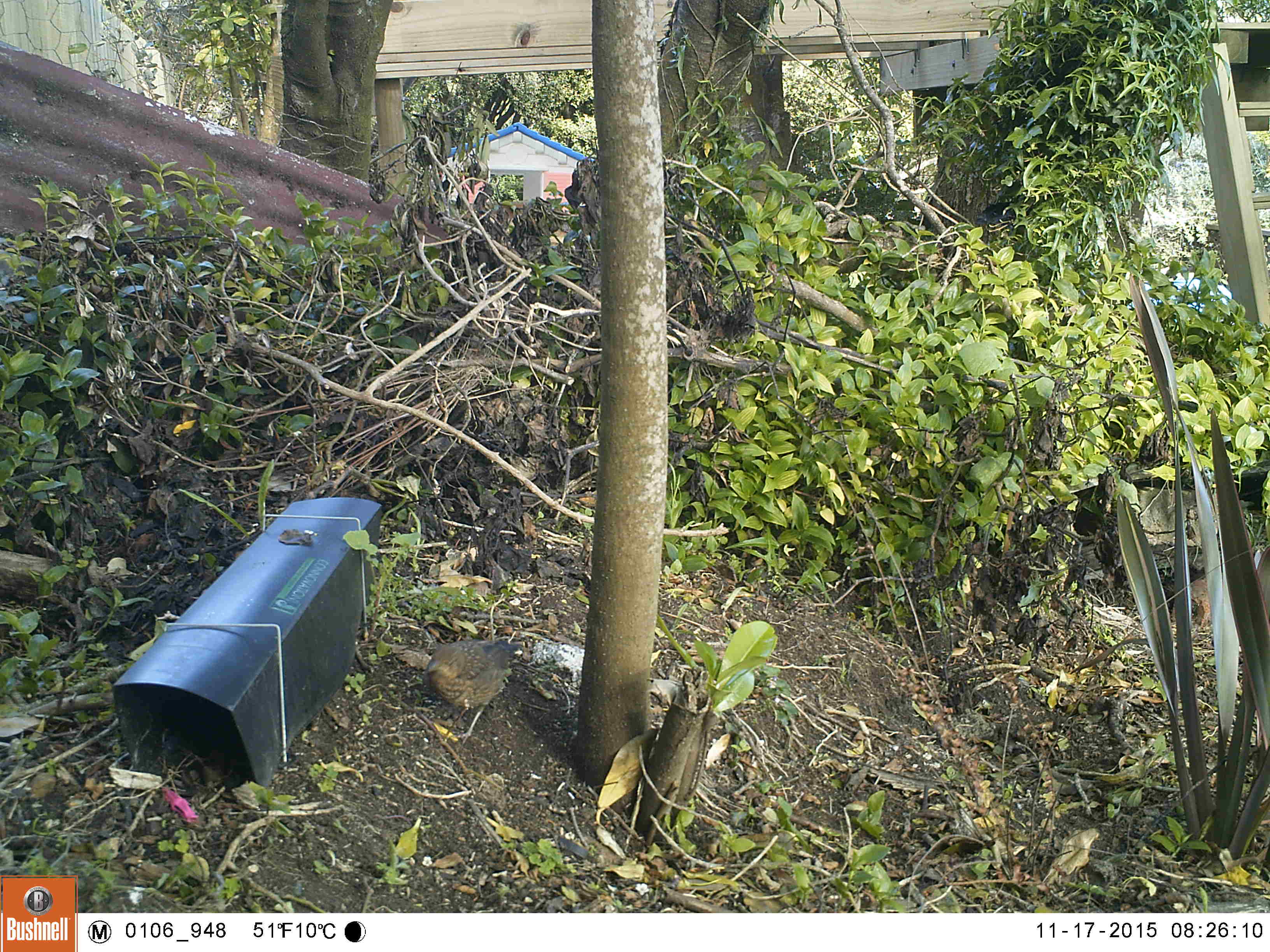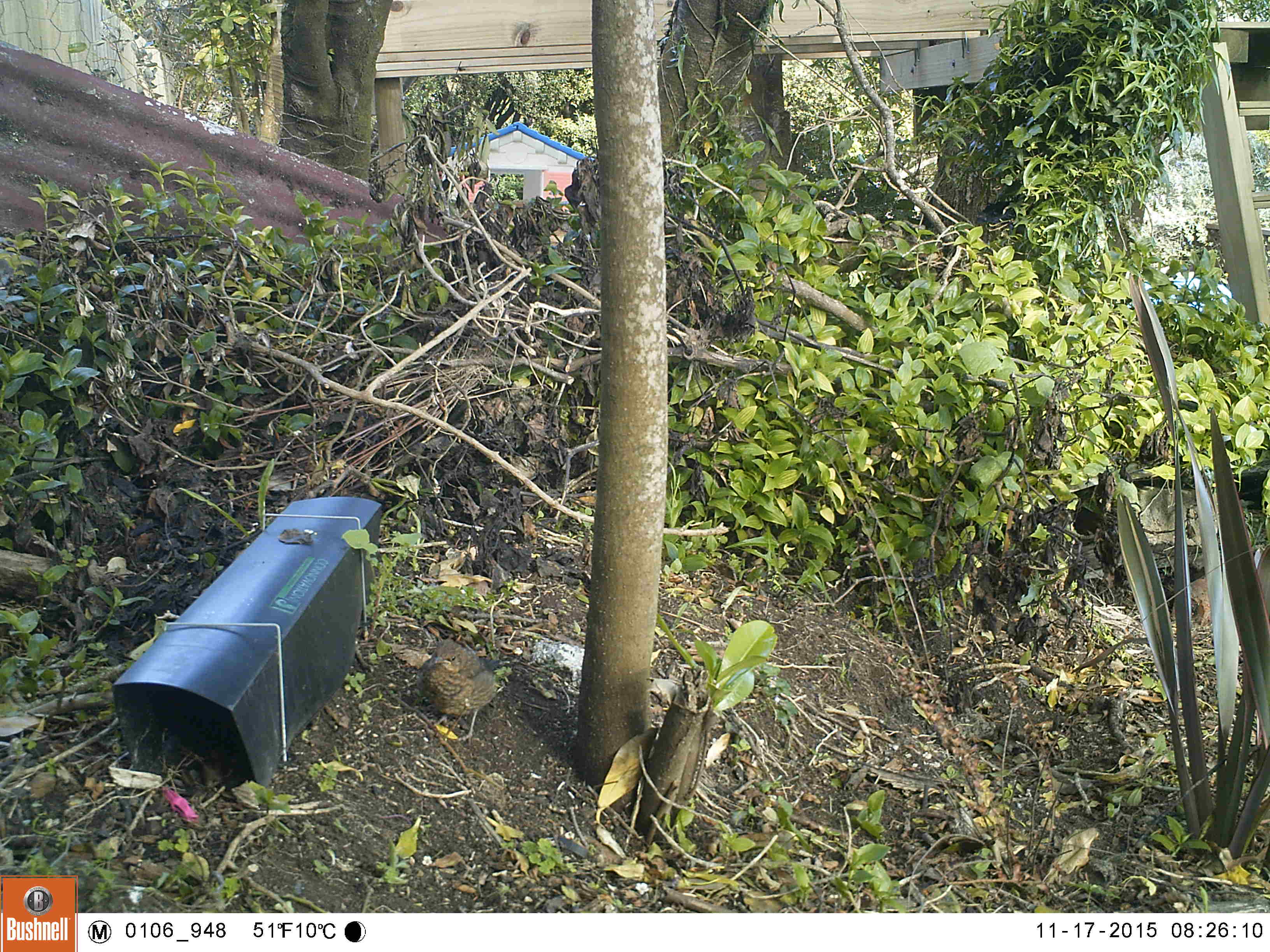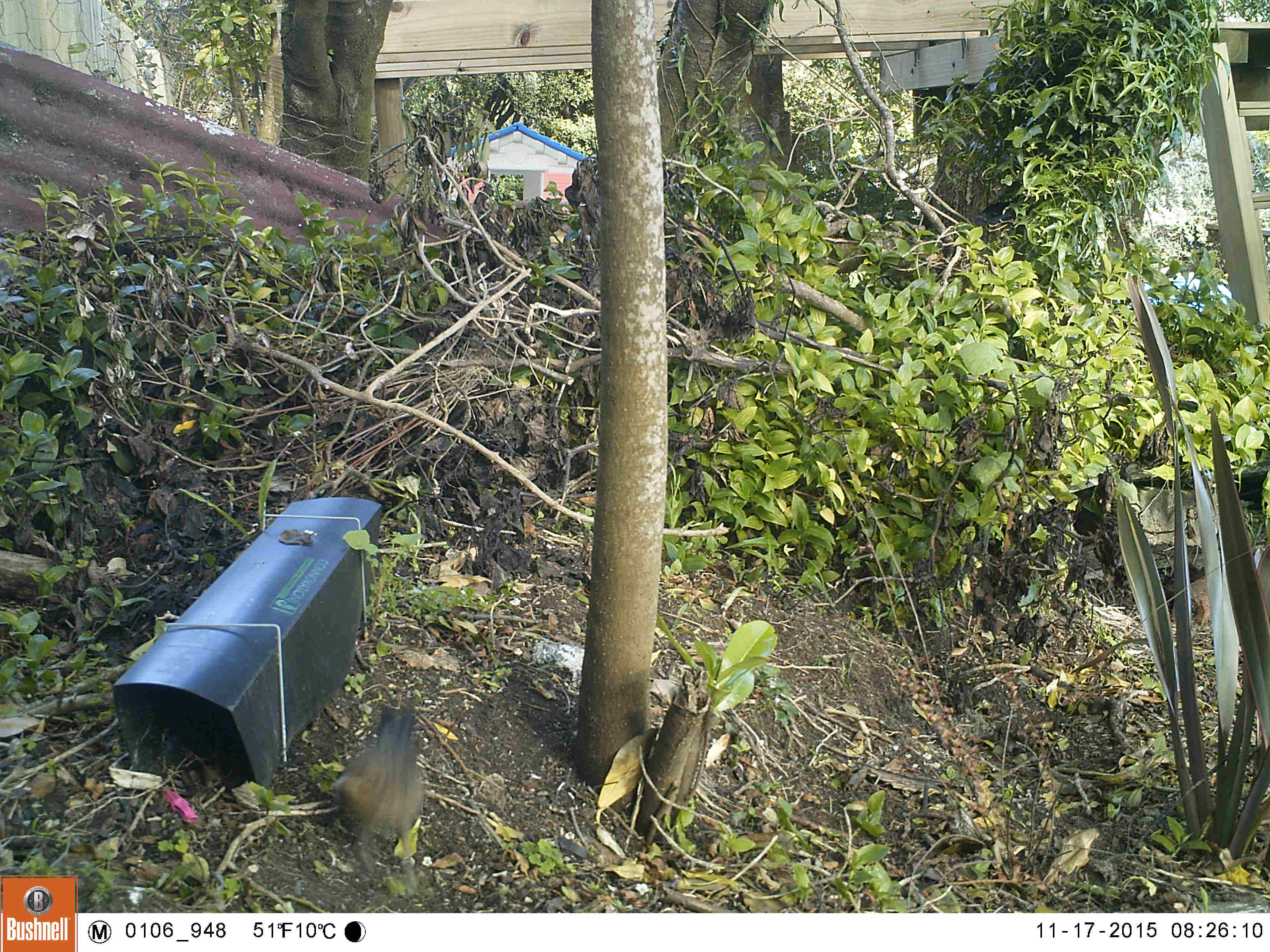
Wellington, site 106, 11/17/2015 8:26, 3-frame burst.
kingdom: Animalia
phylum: Chordata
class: Aves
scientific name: Aves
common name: bird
Bird (Aves).